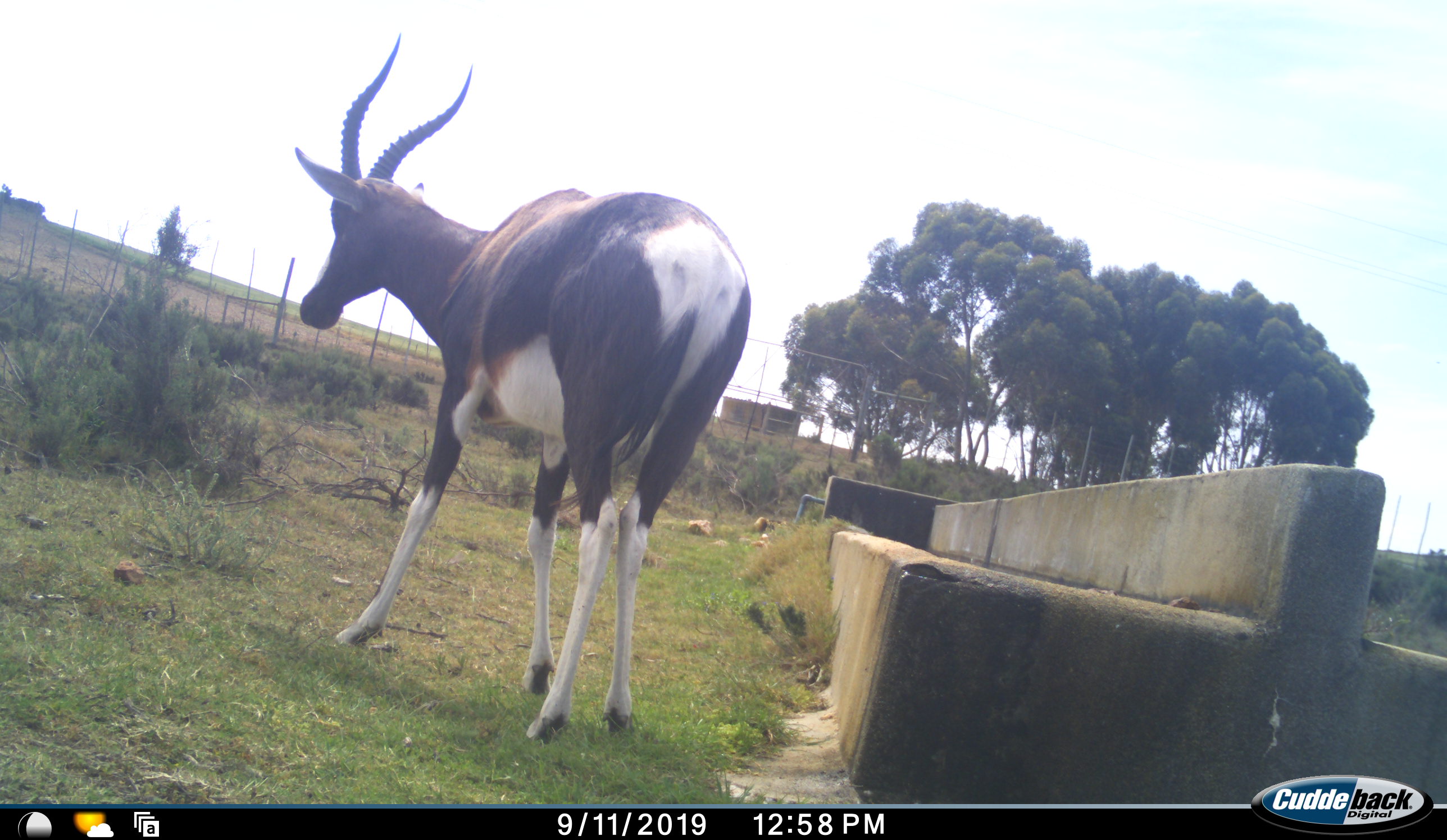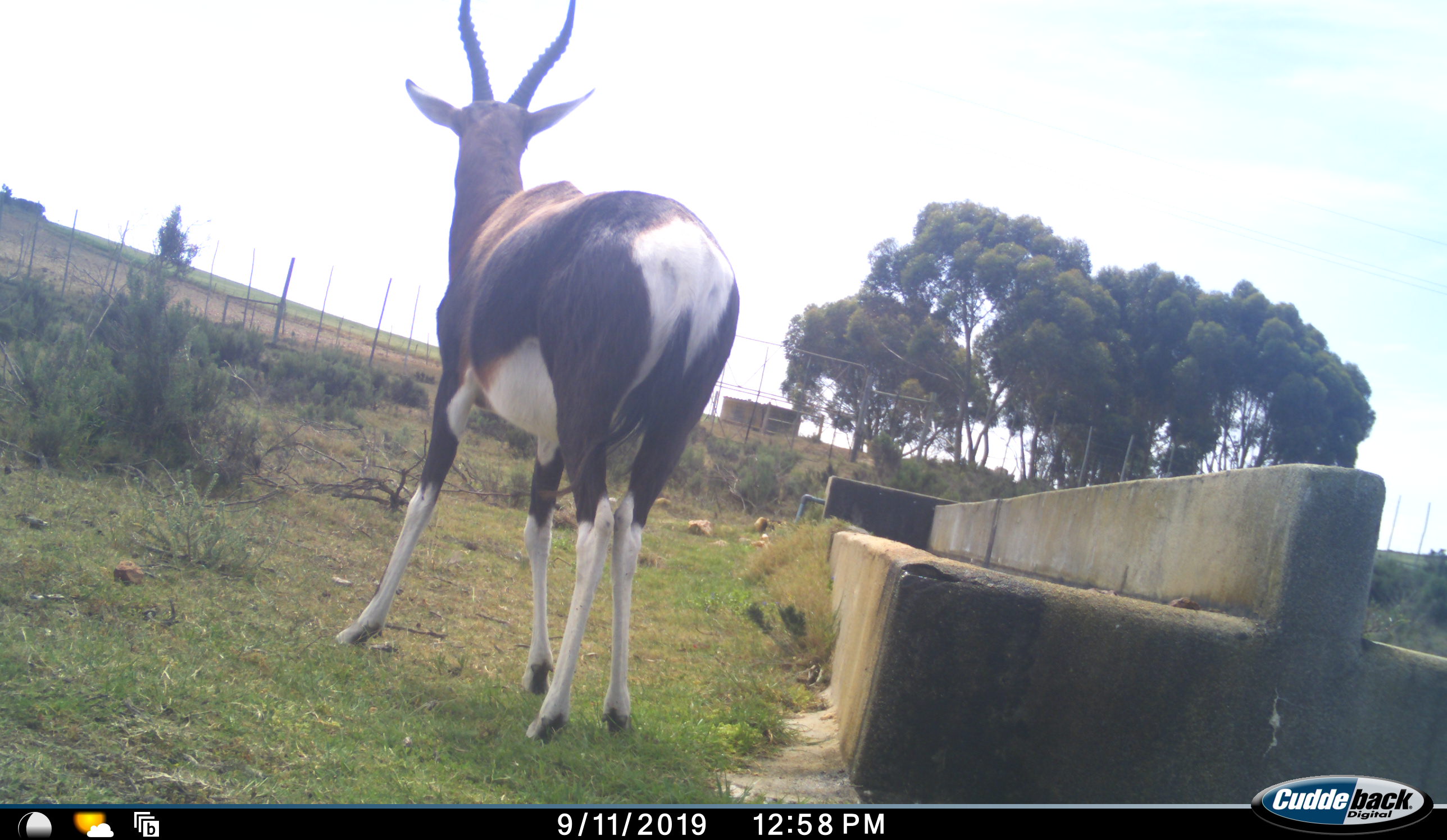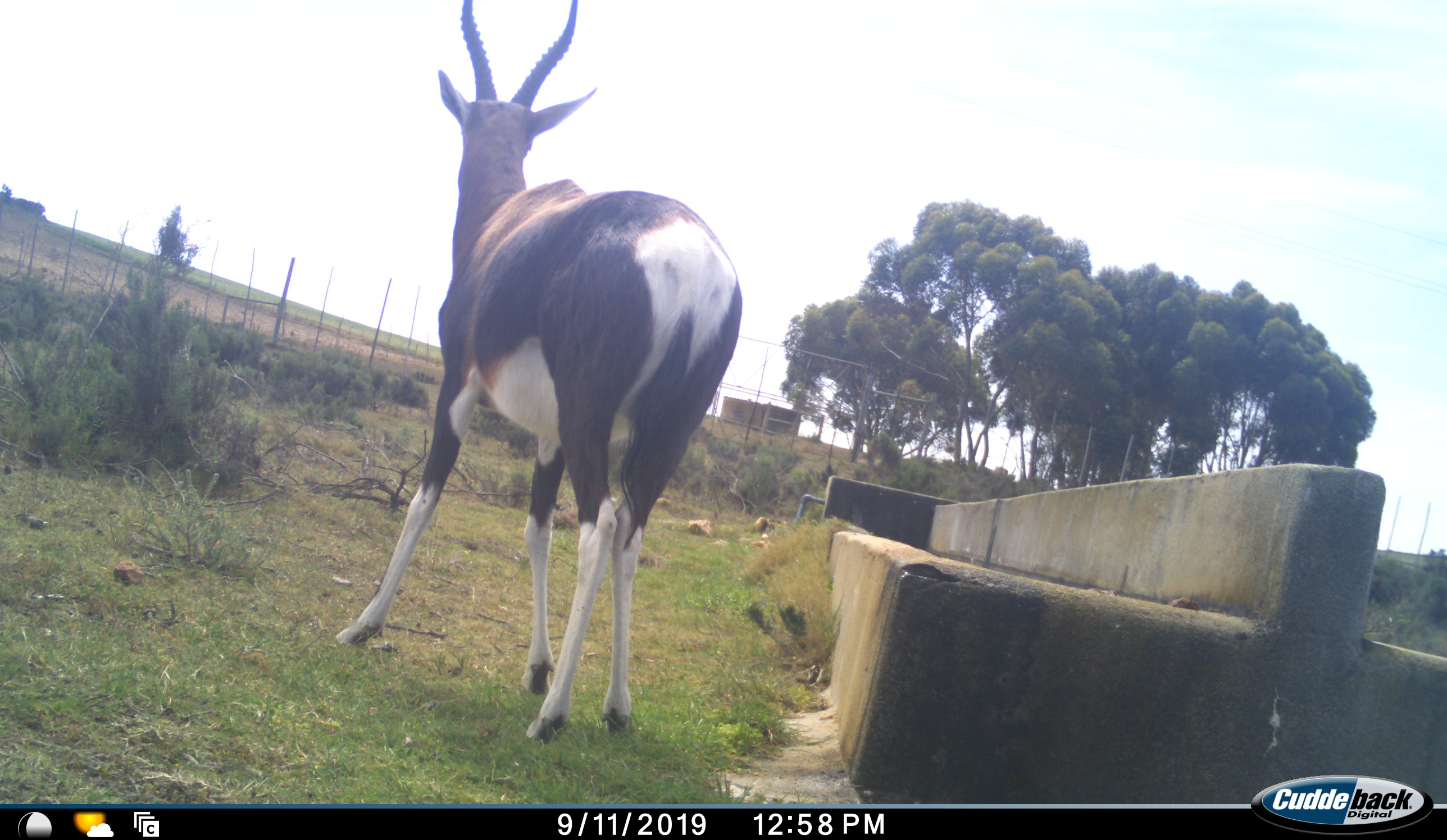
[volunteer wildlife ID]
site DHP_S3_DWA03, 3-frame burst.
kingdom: Animalia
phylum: Chordata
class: Mammalia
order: Artiodactyla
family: Bovidae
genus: Damaliscus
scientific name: Damaliscus pygargus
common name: bontebok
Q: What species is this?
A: Bontebok (Damaliscus pygargus).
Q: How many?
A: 1.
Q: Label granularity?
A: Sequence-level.